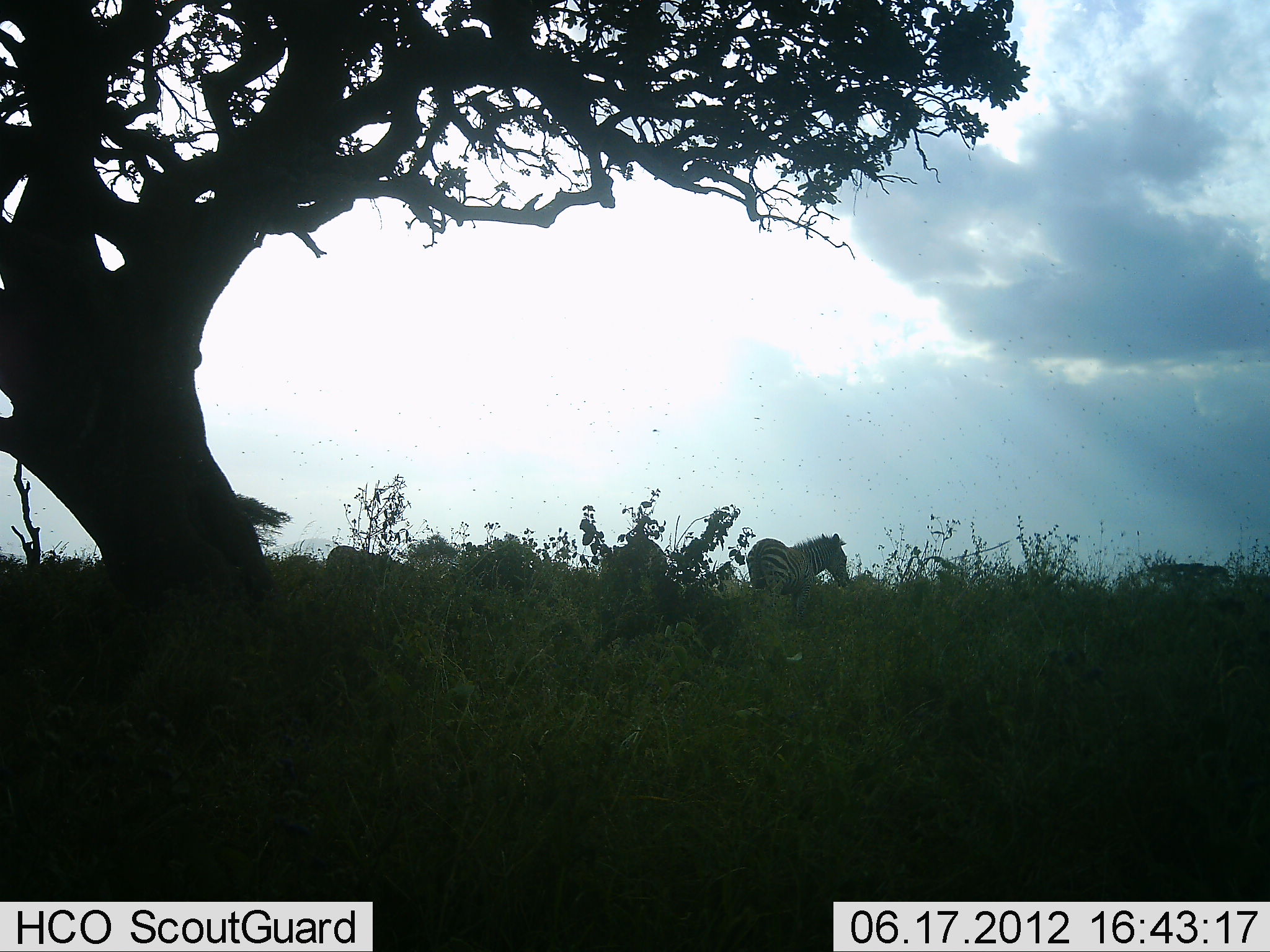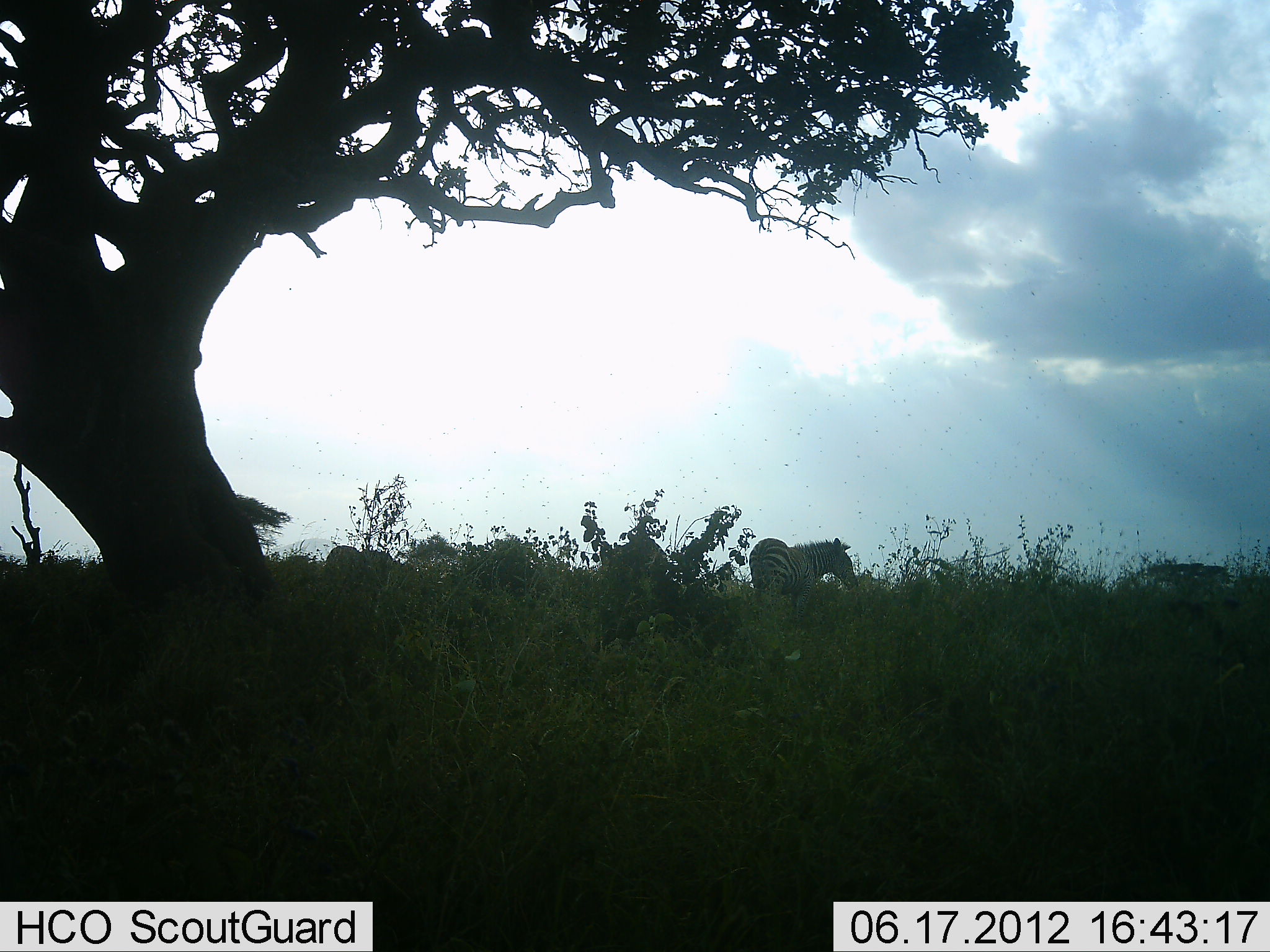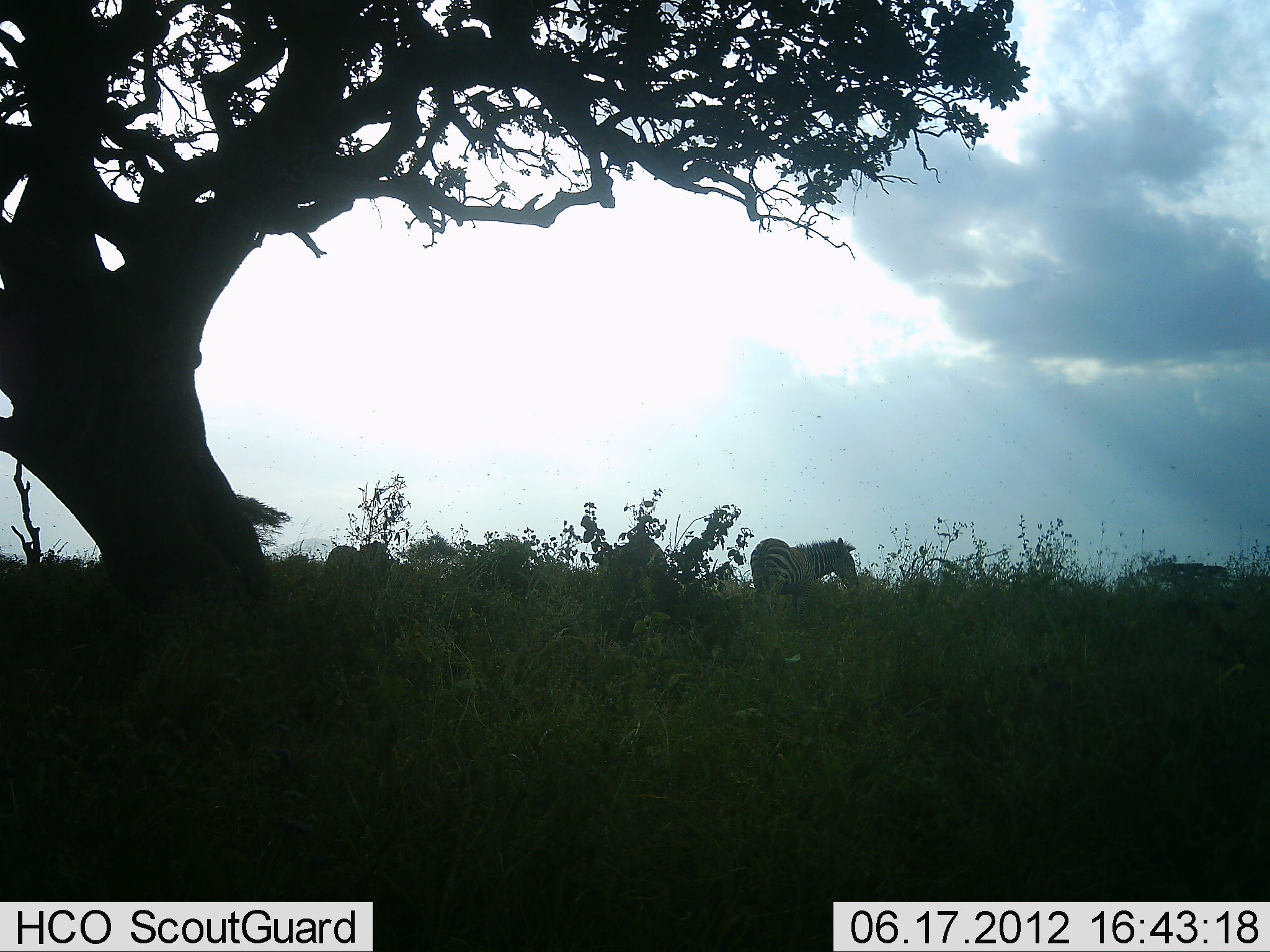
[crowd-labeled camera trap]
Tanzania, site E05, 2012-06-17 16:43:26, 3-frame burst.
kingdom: Animalia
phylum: Chordata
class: Mammalia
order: Perissodactyla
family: Equidae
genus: Equus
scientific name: Equus quagga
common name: plains zebra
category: zebra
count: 1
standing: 73%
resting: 9%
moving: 18%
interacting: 0%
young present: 0%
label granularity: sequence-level